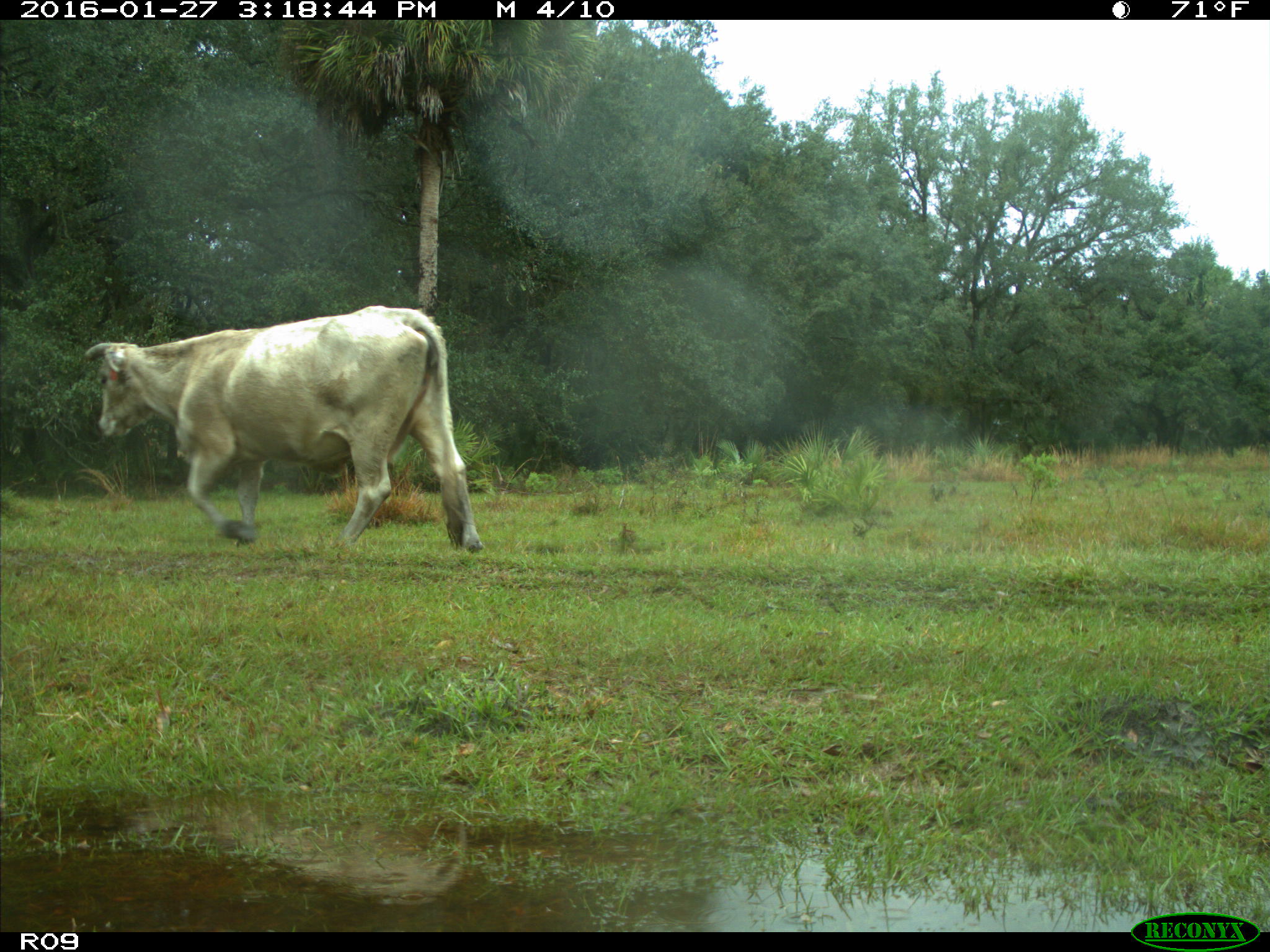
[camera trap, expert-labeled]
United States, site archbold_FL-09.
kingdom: Animalia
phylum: Chordata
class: Mammalia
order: Artiodactyla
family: Bovidae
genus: Bos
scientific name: Bos taurus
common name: domestic cow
Bos taurus (domestic cow).